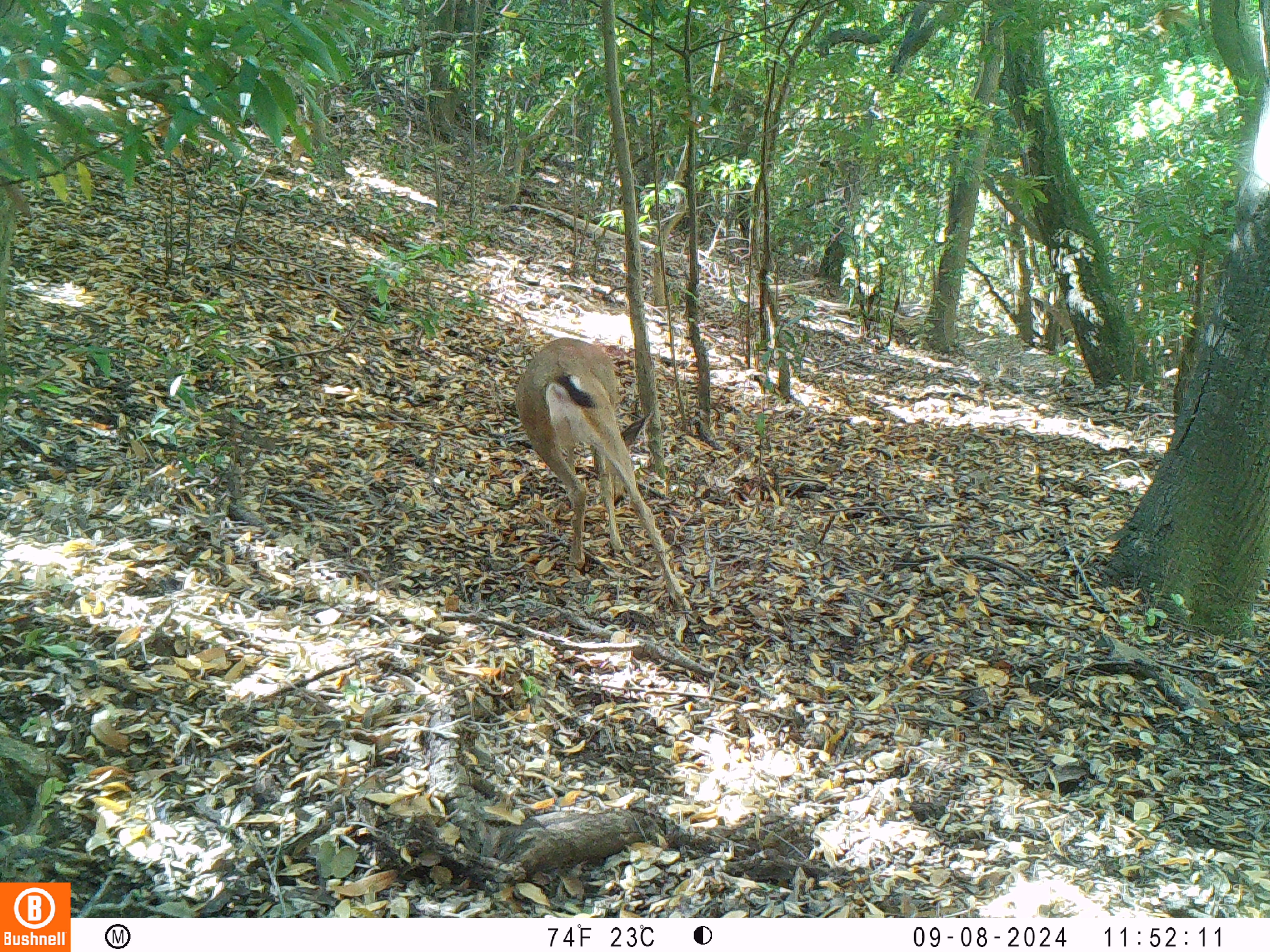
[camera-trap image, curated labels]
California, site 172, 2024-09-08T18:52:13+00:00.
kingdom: Animalia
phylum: Chordata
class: Mammalia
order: Artiodactyla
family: Cervidae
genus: Odocoileus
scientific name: Odocoileus hemionus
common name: mule deer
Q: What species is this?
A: Mule deer (Odocoileus hemionus).